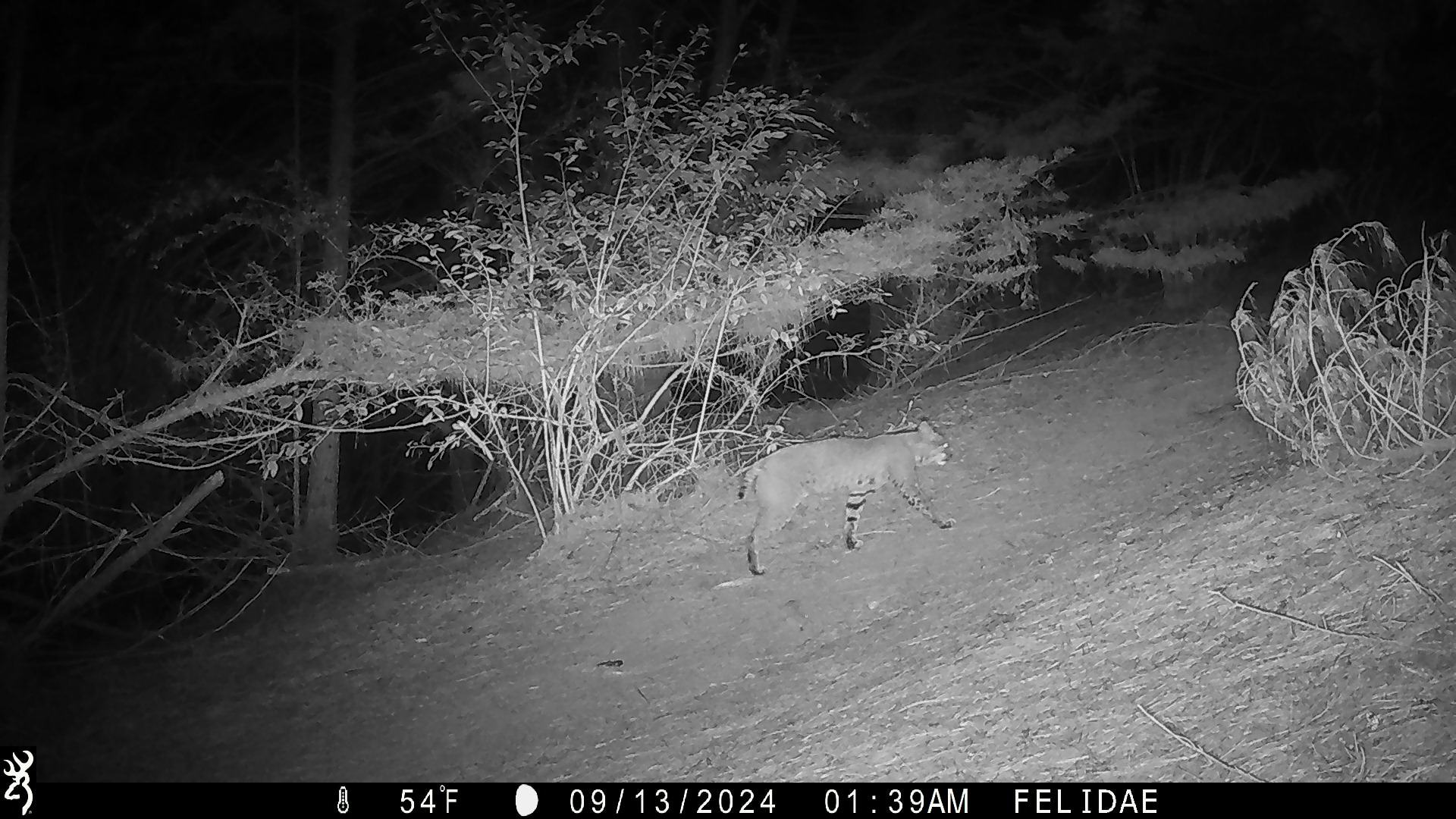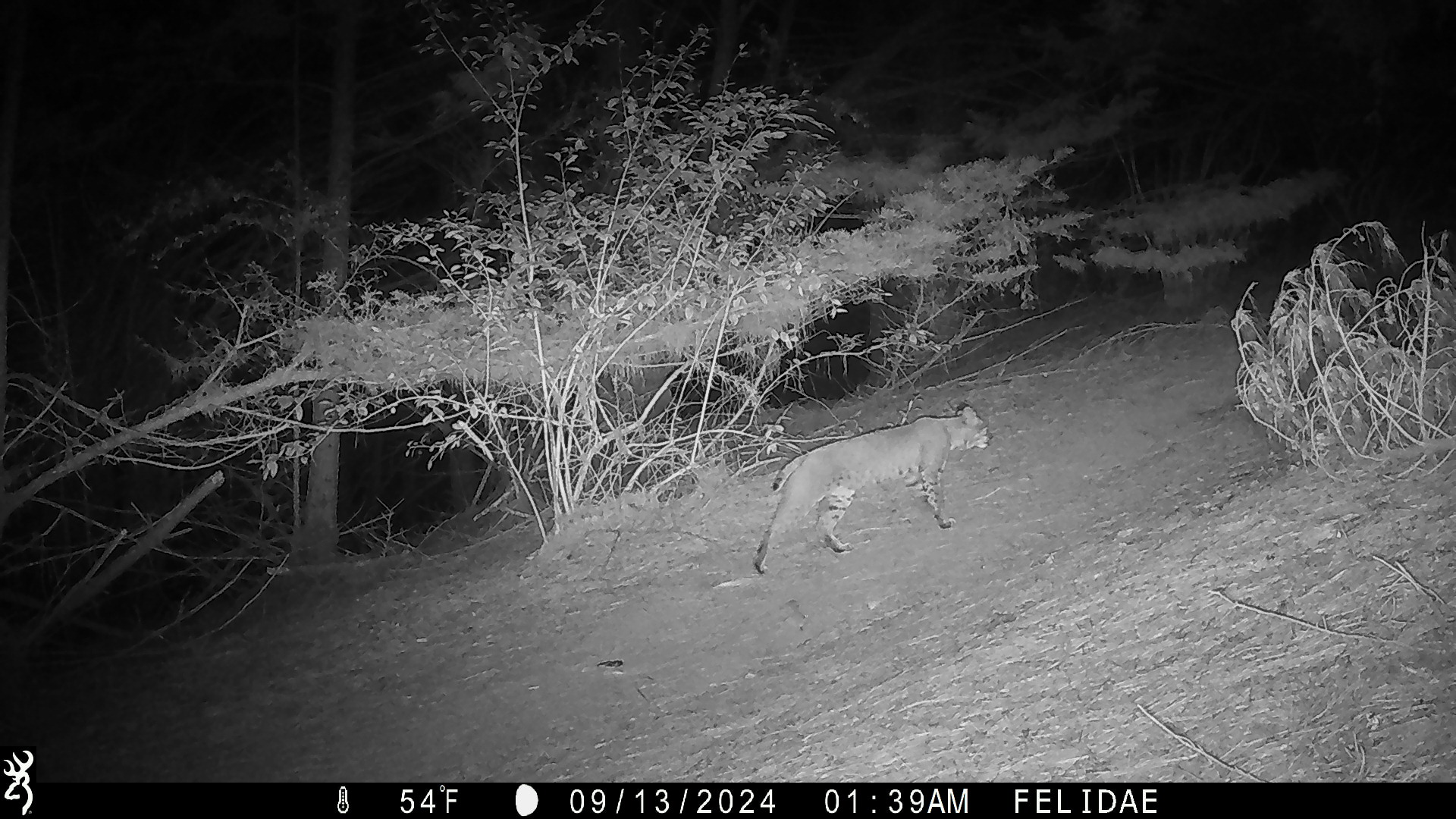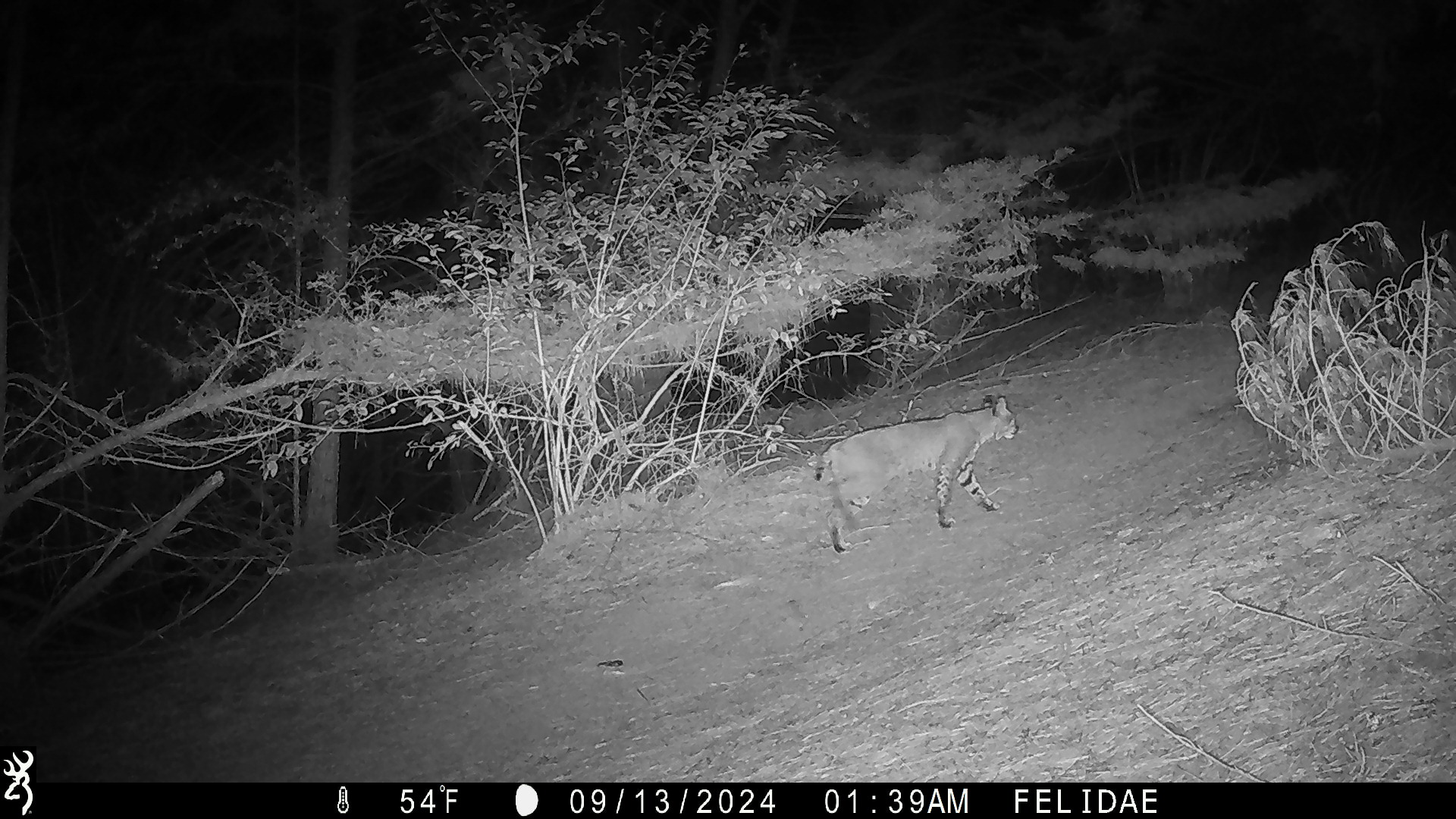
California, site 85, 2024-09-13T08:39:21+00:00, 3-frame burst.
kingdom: Animalia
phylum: Chordata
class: Mammalia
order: Carnivora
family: Felidae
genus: Lynx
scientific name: Lynx rufus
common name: bobcat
Bobcat (Lynx rufus).